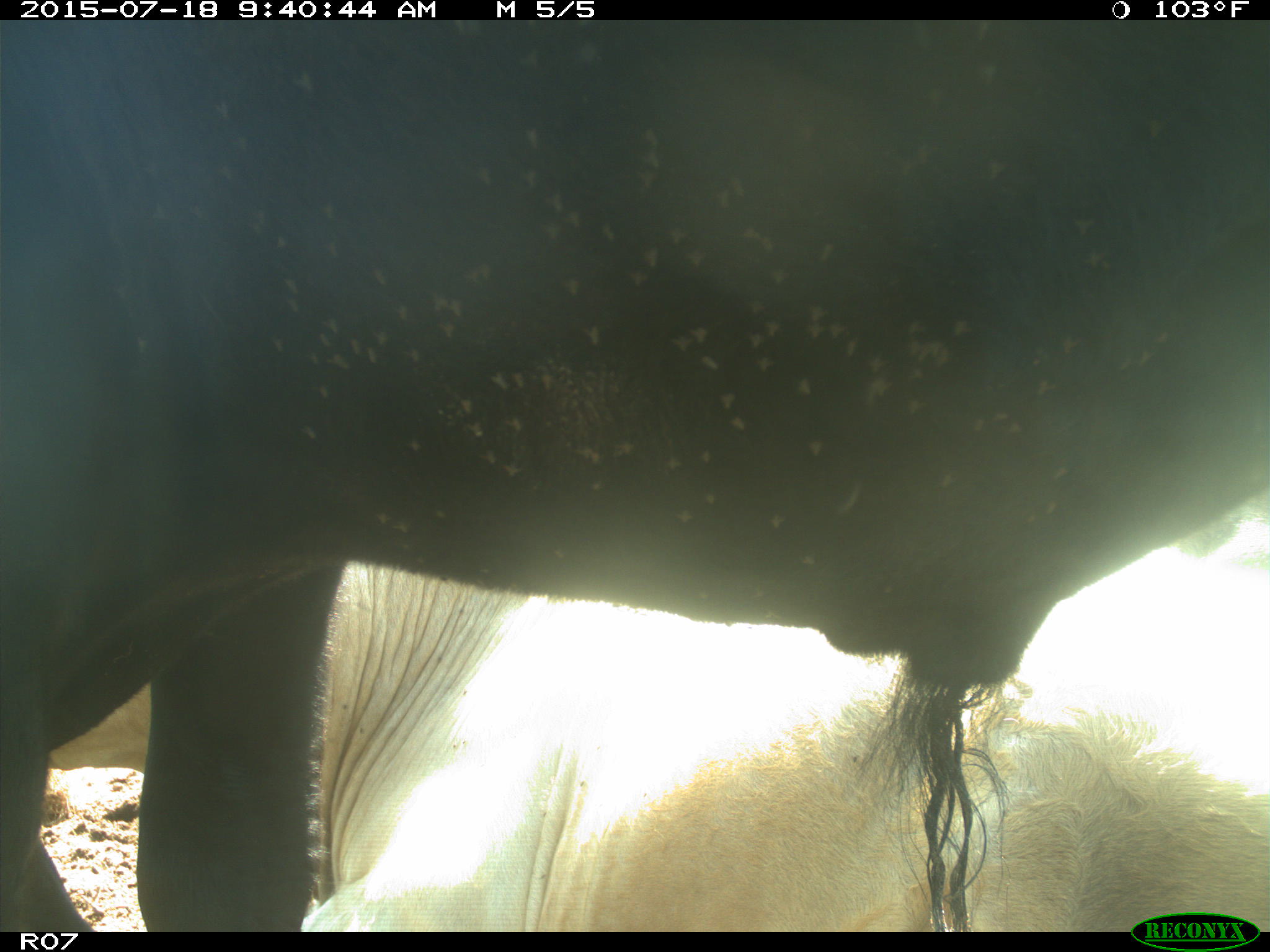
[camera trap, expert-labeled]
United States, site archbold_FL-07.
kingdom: Animalia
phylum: Chordata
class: Mammalia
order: Artiodactyla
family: Bovidae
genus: Bos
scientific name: Bos taurus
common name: domestic cow